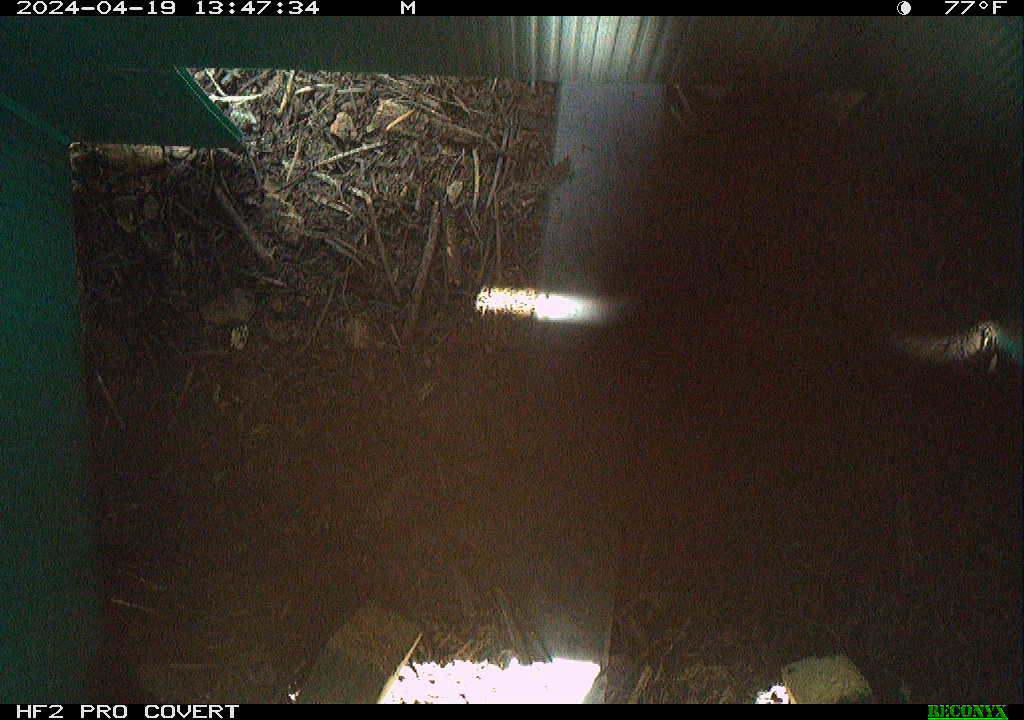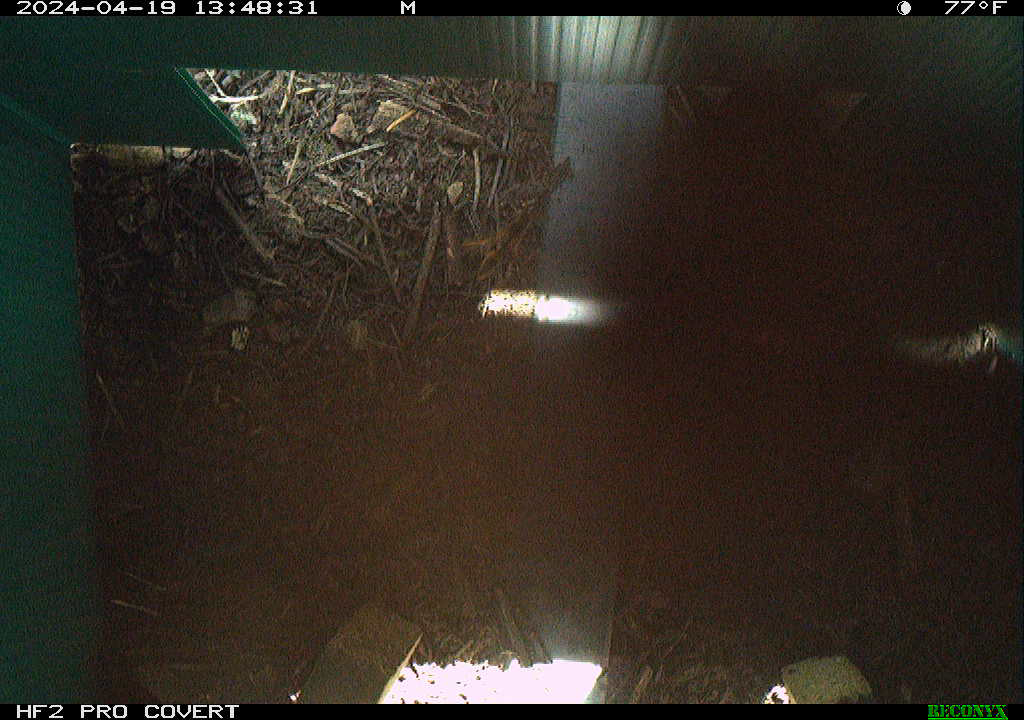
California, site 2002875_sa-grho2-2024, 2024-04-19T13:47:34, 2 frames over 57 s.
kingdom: Animalia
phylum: Arthropoda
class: Insecta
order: Hymenoptera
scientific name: Hymenoptera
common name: ants, bees, wasps, and sawflies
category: hymenoptera order